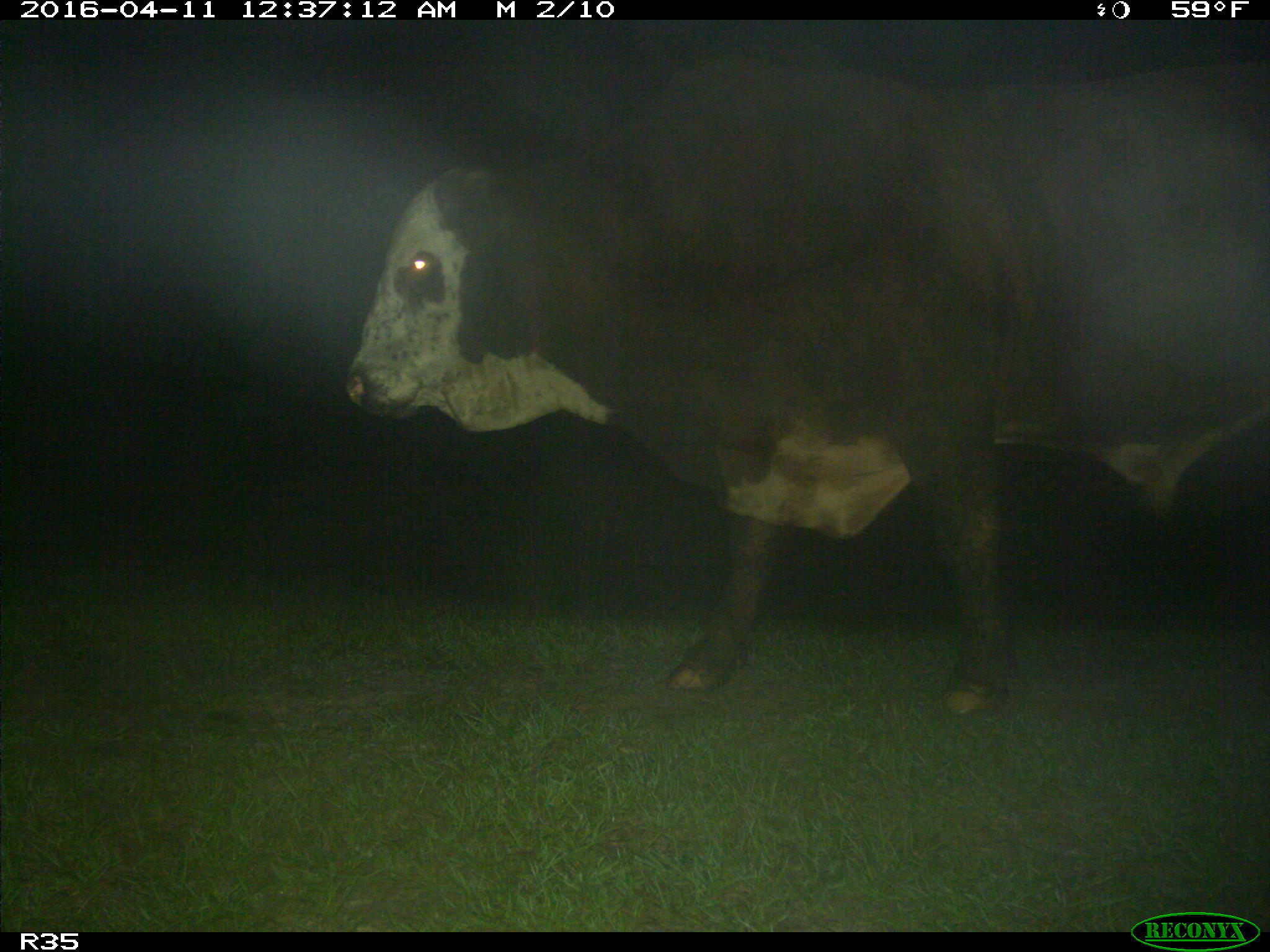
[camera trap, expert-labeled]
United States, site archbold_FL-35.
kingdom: Animalia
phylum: Chordata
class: Mammalia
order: Artiodactyla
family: Bovidae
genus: Bos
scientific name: Bos taurus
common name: domestic cow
Bos taurus (domestic cow).